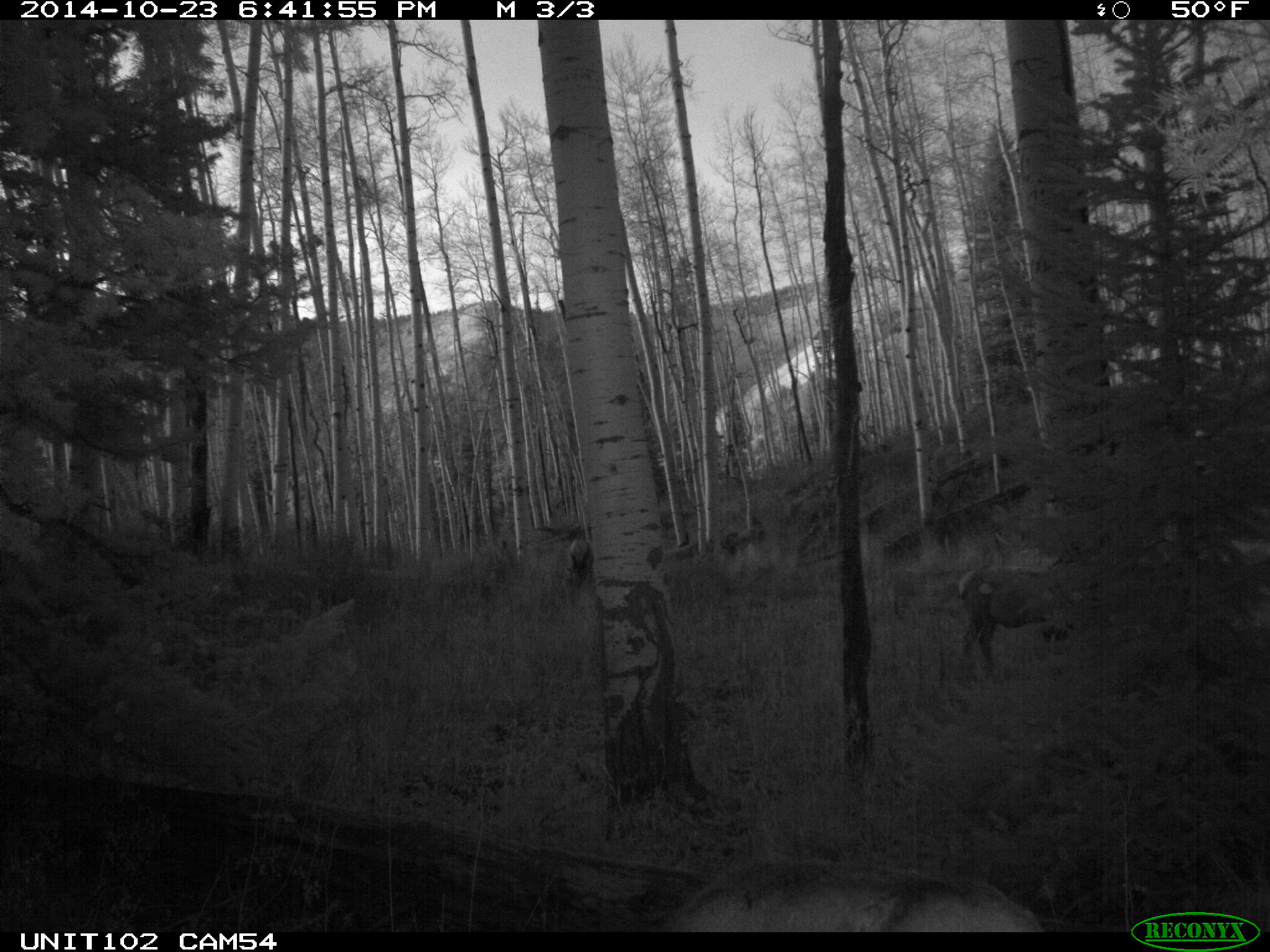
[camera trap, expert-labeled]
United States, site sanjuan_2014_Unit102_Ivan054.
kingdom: Animalia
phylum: Chordata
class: Mammalia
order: Artiodactyla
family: Cervidae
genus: Cervus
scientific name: Cervus elaphus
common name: red deer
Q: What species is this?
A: Cervus elaphus (red deer).